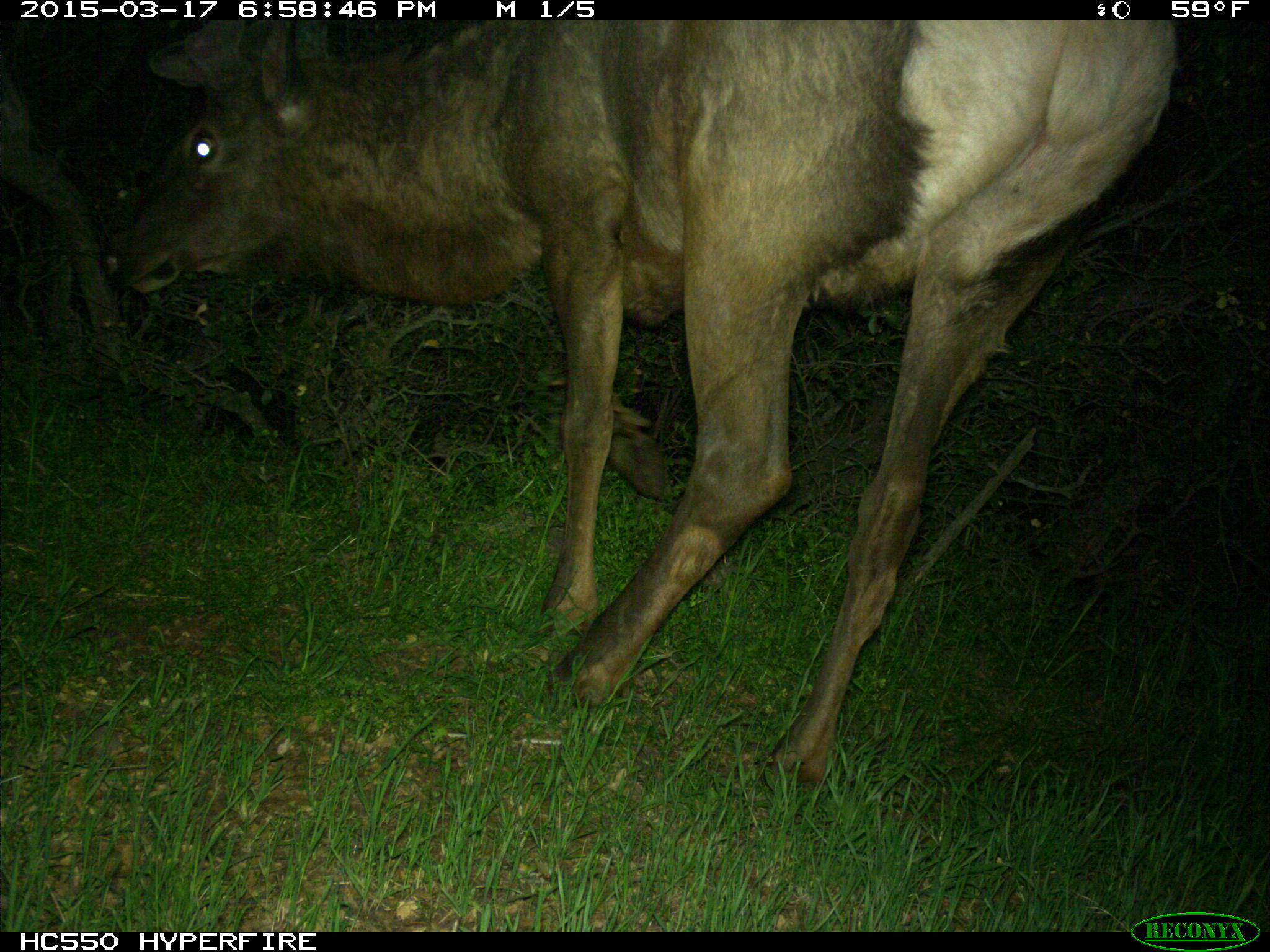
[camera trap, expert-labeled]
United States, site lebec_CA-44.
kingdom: Animalia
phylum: Chordata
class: Mammalia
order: Artiodactyla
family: Cervidae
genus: Cervus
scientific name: Cervus canadensis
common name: elk